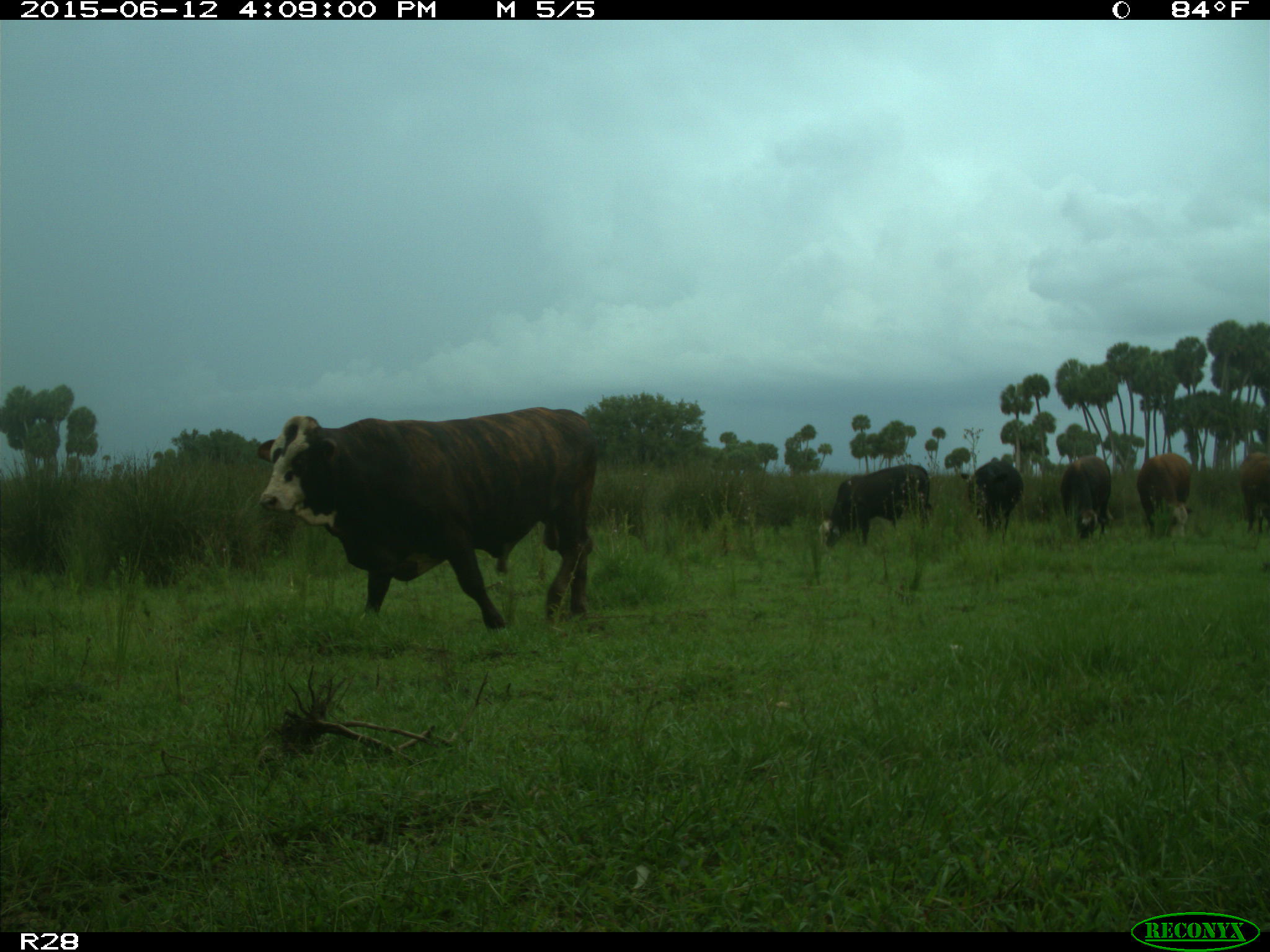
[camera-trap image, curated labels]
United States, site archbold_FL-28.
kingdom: Animalia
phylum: Chordata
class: Mammalia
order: Artiodactyla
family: Bovidae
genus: Bos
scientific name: Bos taurus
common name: domestic cow